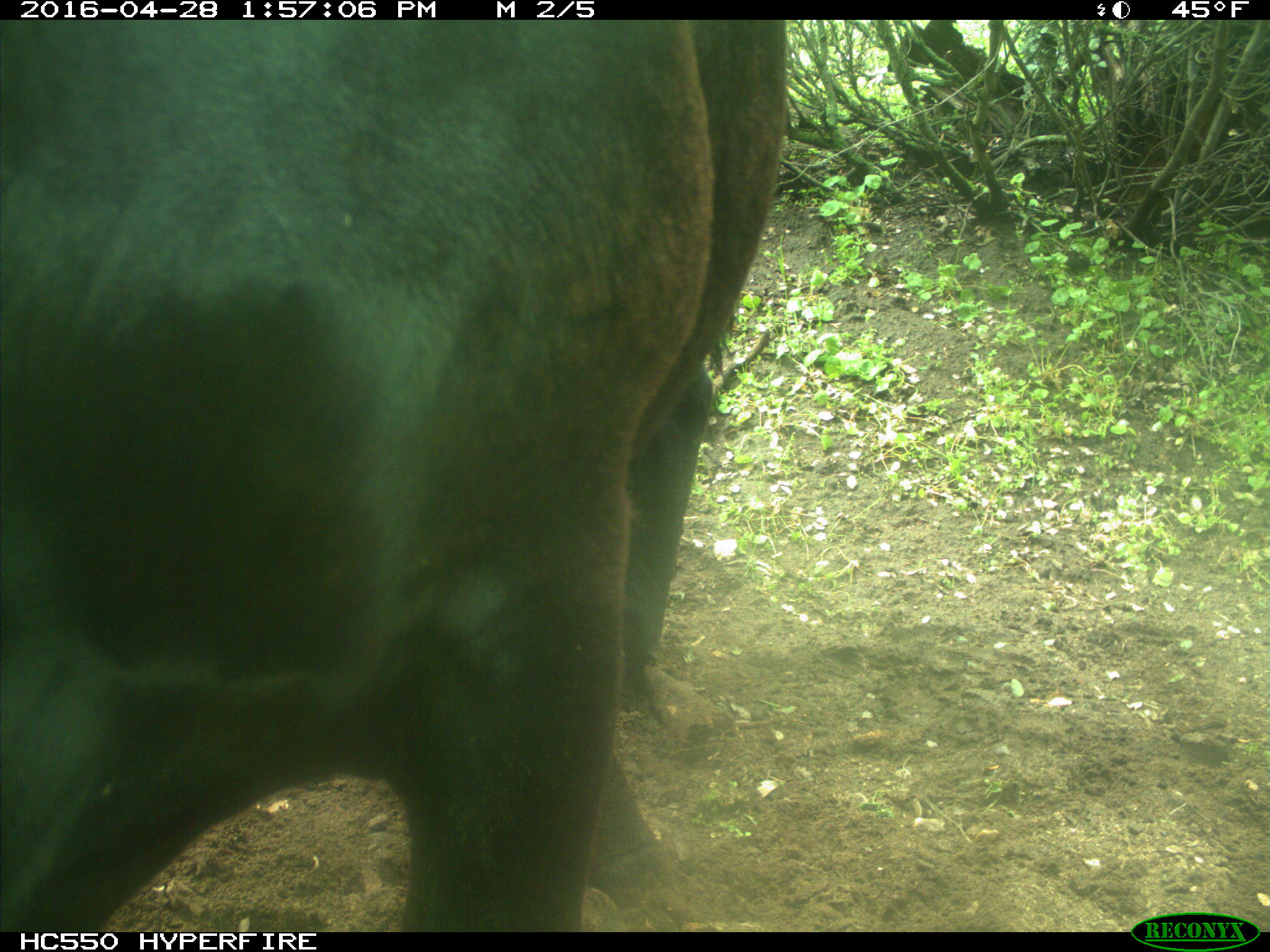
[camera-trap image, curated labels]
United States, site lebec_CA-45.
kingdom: Animalia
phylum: Chordata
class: Mammalia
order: Artiodactyla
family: Bovidae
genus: Bos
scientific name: Bos taurus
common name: domestic cow